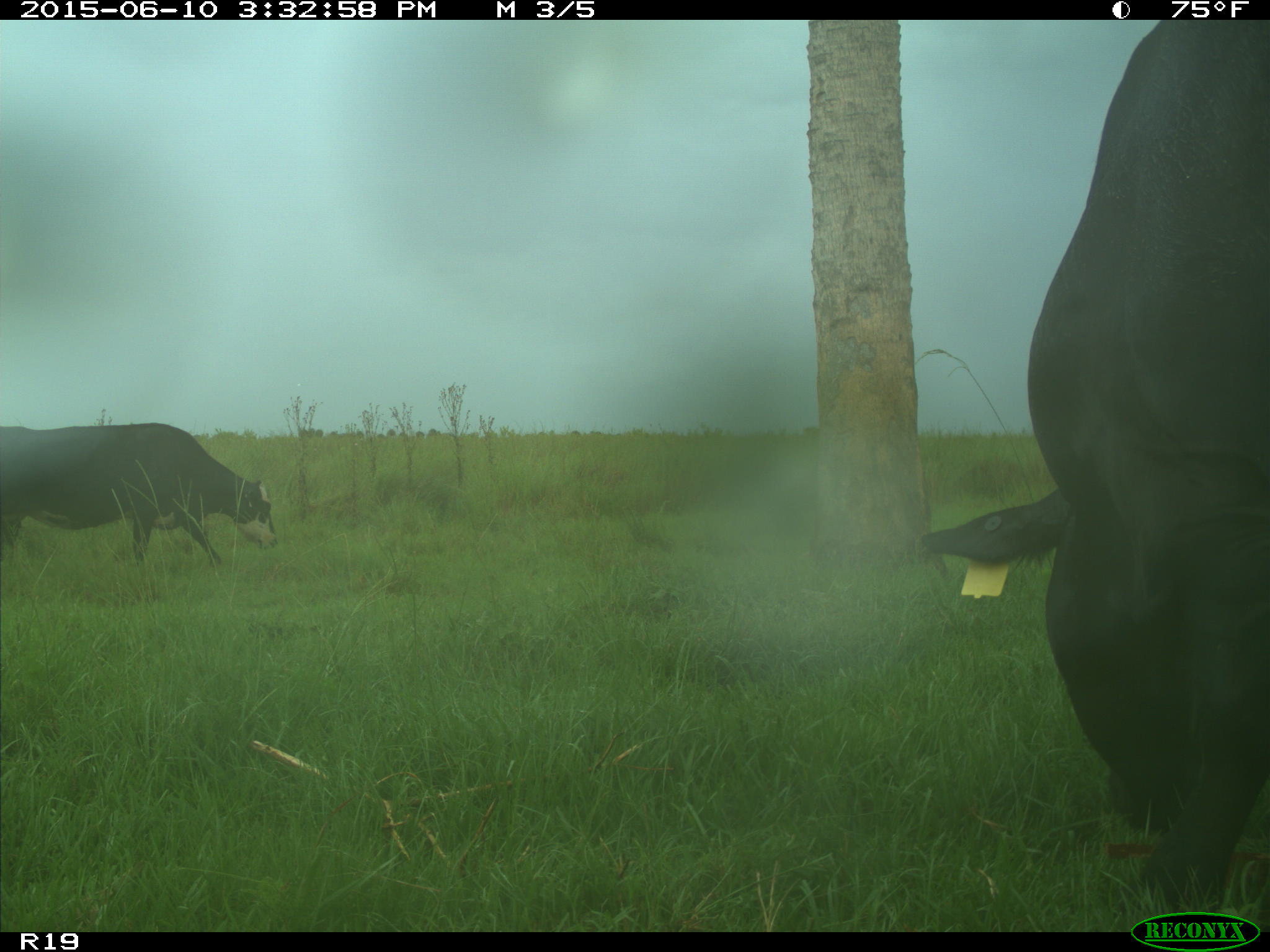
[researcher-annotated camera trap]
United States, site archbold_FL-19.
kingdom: Animalia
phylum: Chordata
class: Mammalia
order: Artiodactyla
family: Bovidae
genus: Bos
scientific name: Bos taurus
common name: domestic cow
Bos taurus (domestic cow).